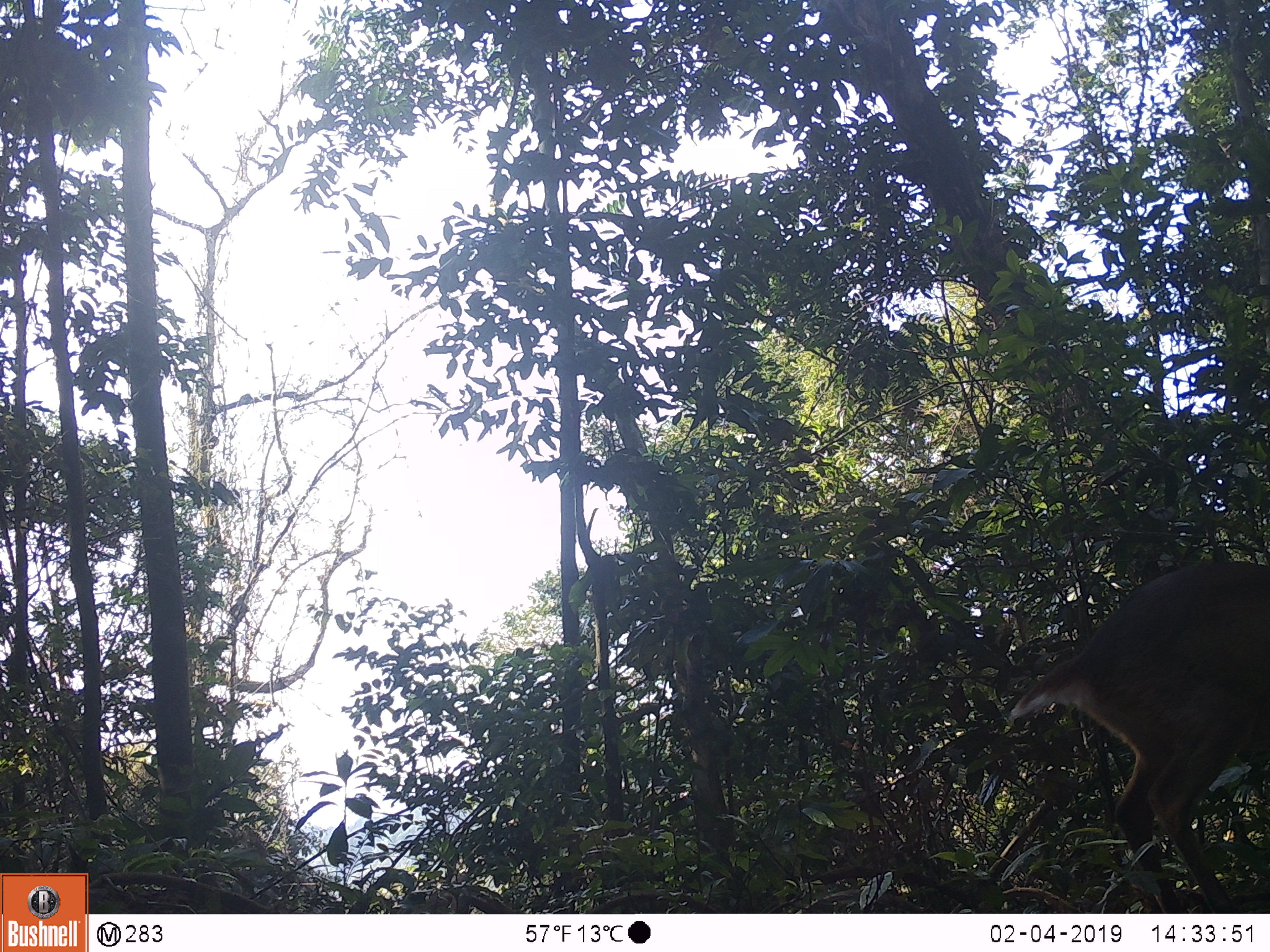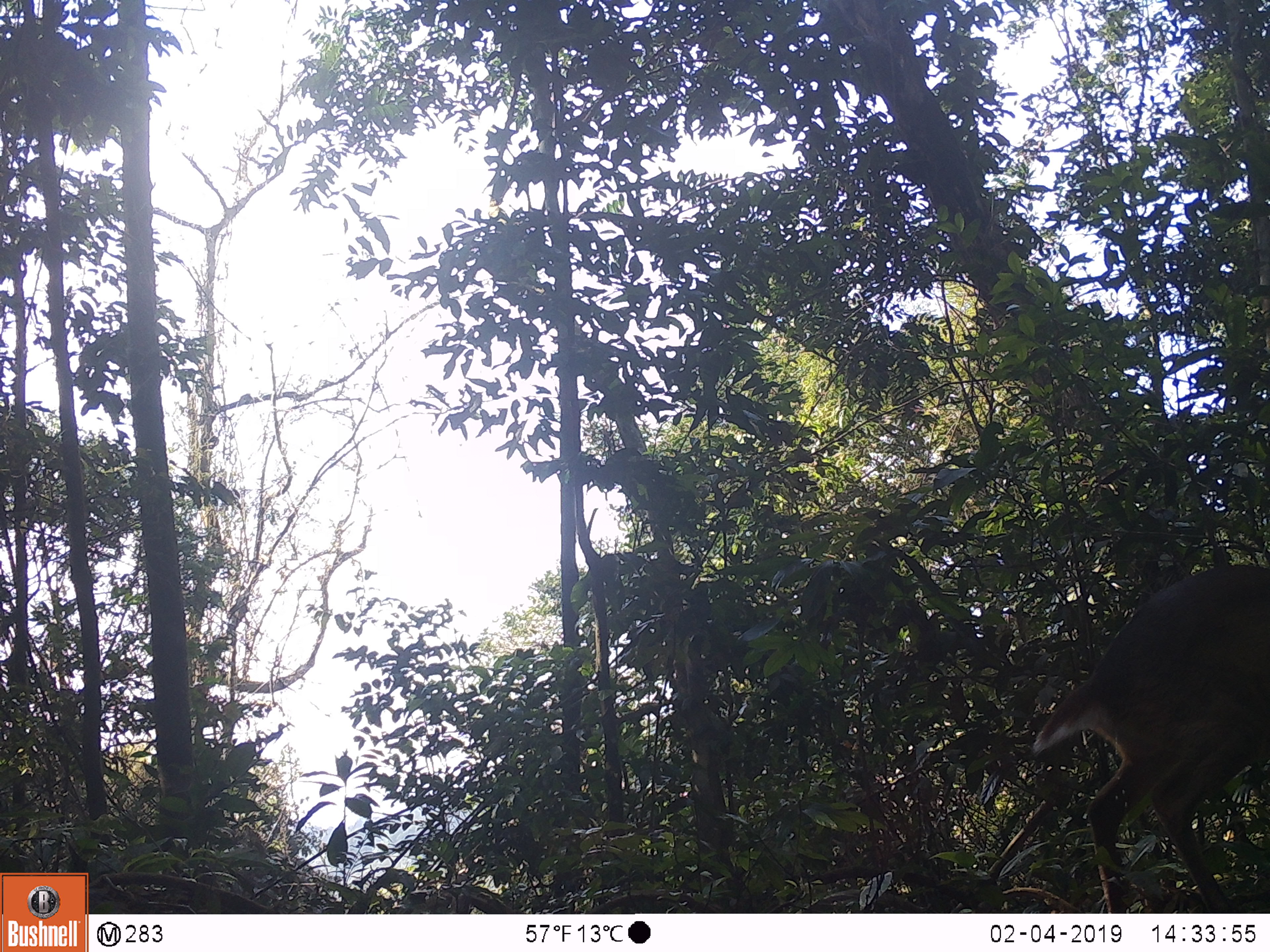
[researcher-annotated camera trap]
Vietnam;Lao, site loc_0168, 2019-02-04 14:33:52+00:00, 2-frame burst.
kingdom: Animalia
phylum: Chordata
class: Mammalia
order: Artiodactyla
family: Cervidae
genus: Muntiacus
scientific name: Muntiacus vuquangensis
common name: large-antlered muntjac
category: large antlered muntjac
Large antlered muntjac (large-antlered muntjac) (Muntiacus vuquangensis). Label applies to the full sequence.